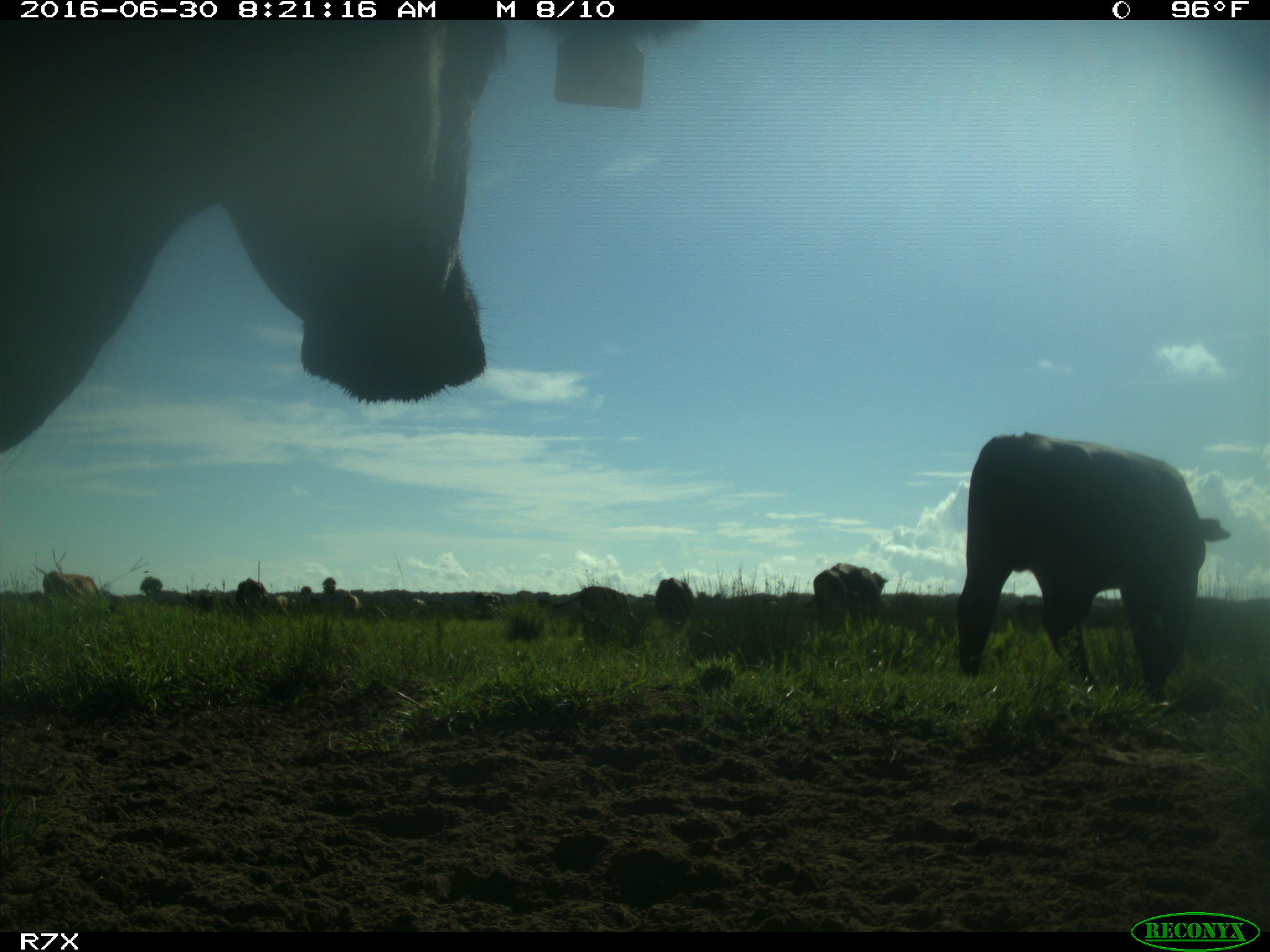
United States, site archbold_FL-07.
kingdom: Animalia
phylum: Chordata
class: Mammalia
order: Artiodactyla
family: Bovidae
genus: Bos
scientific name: Bos taurus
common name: domestic cow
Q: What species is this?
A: Bos taurus (domestic cow).